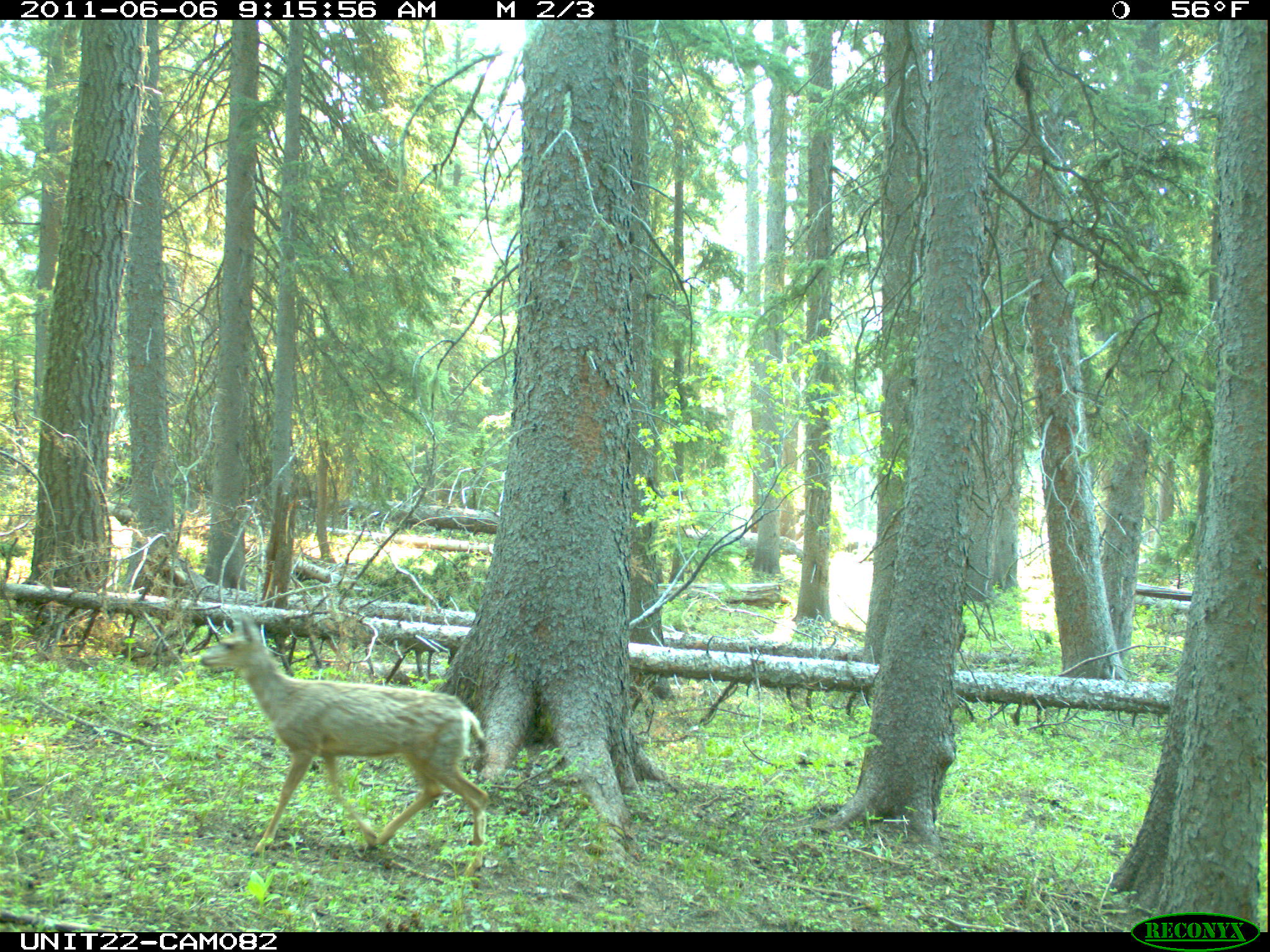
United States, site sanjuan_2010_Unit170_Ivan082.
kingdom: Animalia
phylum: Chordata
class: Mammalia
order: Artiodactyla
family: Cervidae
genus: Odocoileus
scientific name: Odocoileus hemionus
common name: mule deer